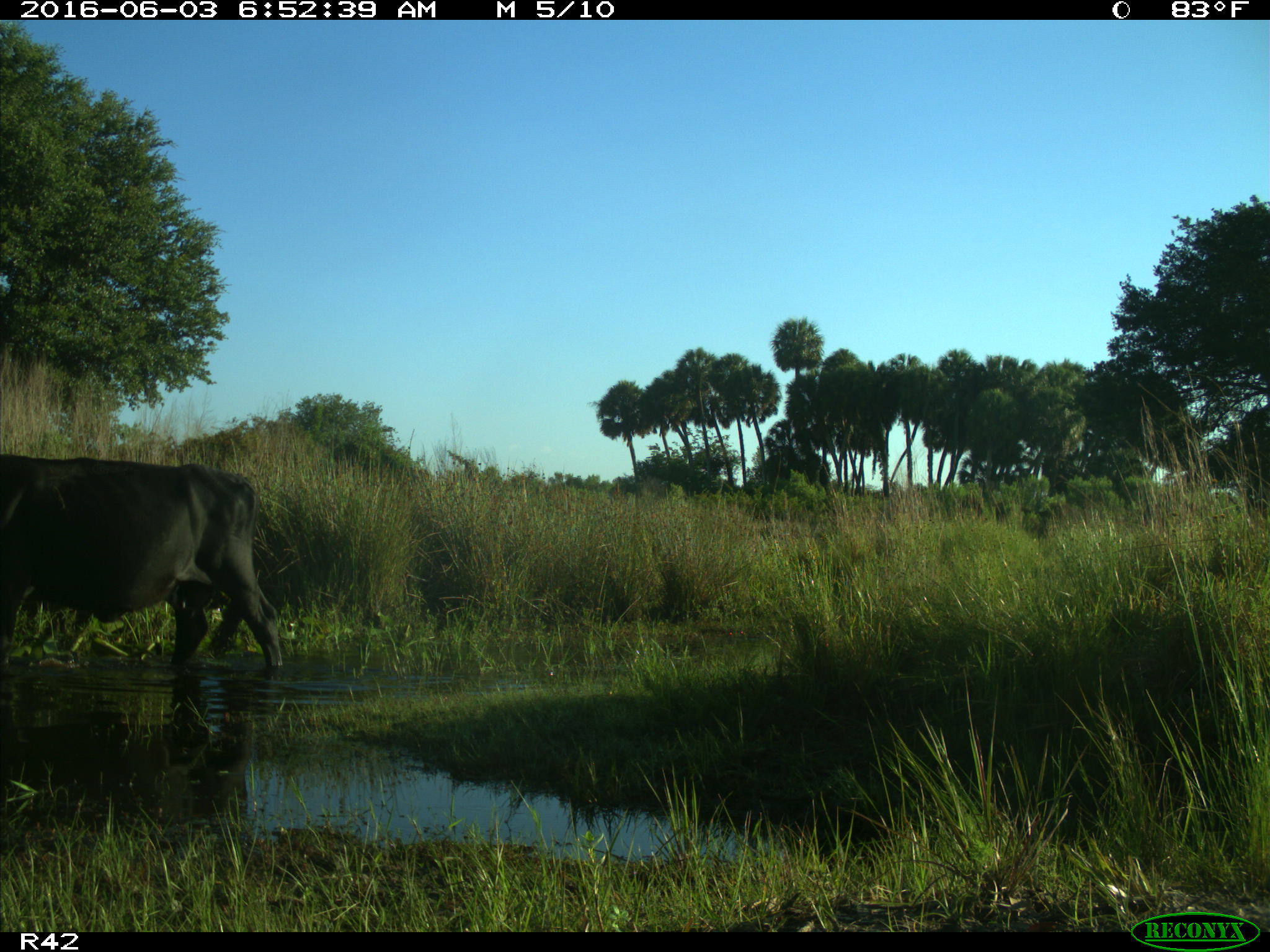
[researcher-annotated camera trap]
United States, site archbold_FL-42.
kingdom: Animalia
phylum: Chordata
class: Mammalia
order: Artiodactyla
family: Bovidae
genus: Bos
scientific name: Bos taurus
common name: domestic cow